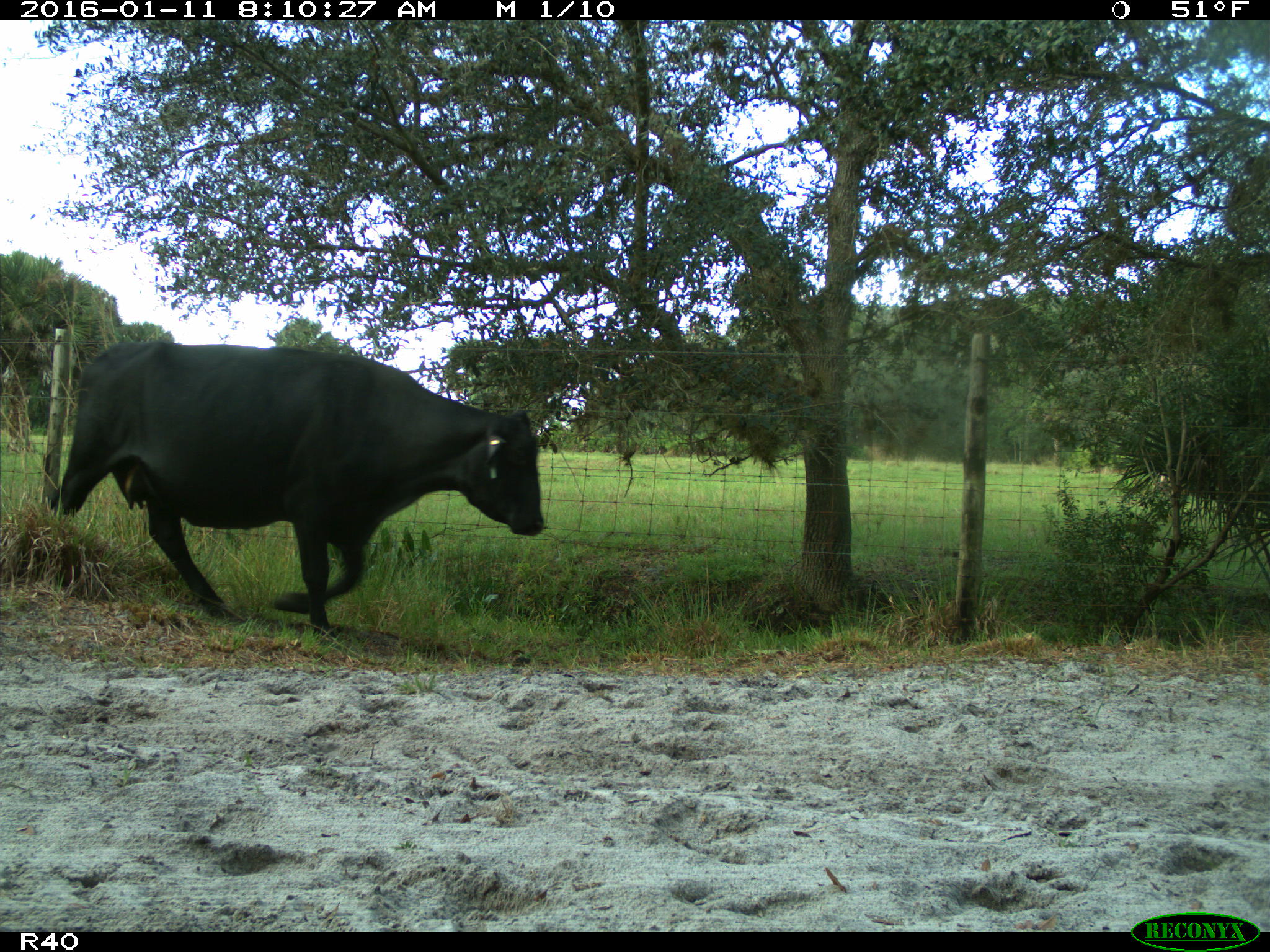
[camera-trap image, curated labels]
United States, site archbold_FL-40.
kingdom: Animalia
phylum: Chordata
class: Mammalia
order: Artiodactyla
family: Bovidae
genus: Bos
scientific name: Bos taurus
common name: domestic cow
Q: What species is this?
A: Bos taurus (domestic cow).